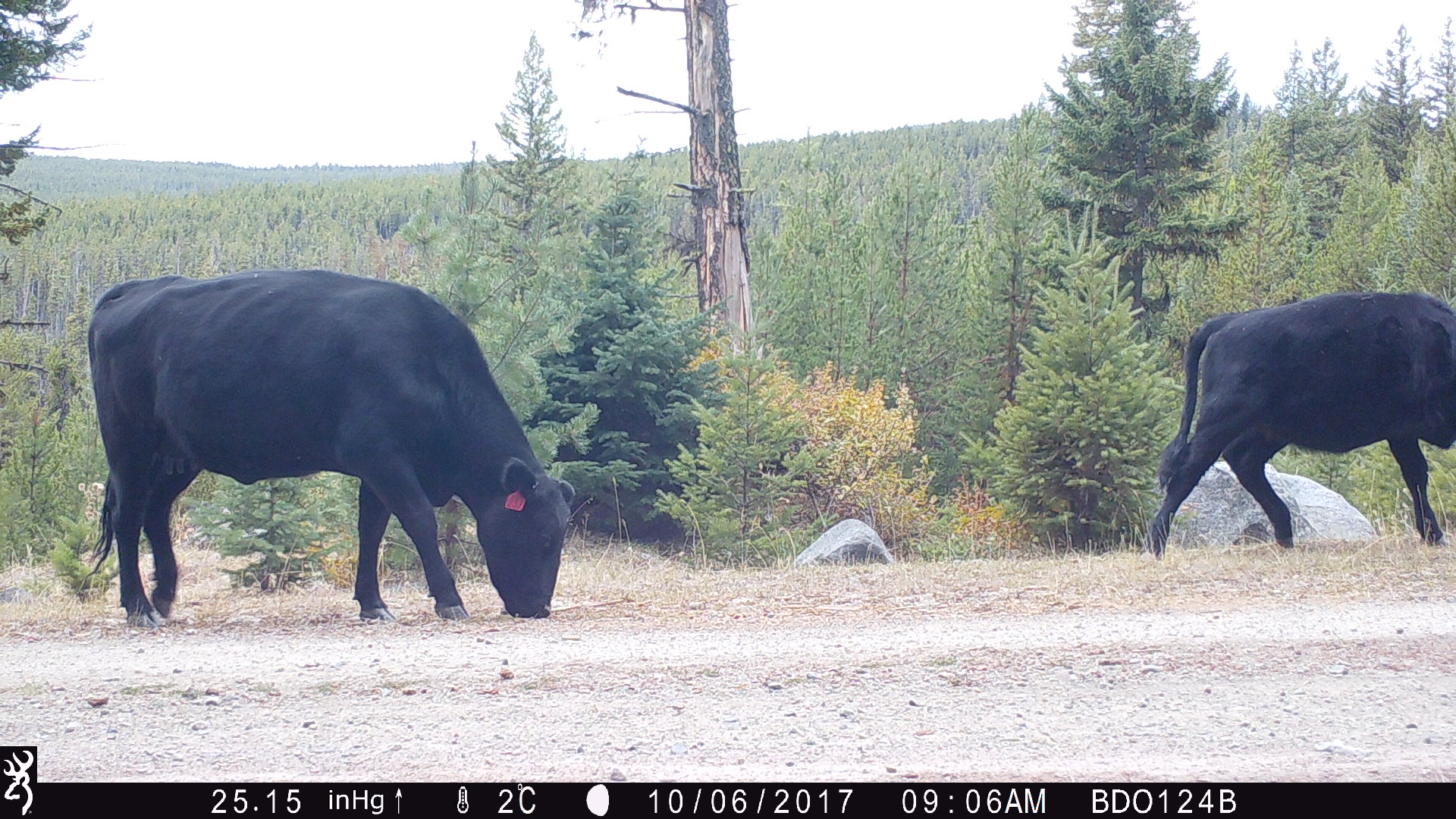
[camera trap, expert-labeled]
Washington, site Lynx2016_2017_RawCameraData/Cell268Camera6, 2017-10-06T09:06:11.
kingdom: Animalia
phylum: Chordata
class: Mammalia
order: Artiodactyla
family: Bovidae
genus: Bos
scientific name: Bos taurus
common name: domestic cattle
Domestic cattle (Bos taurus). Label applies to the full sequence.